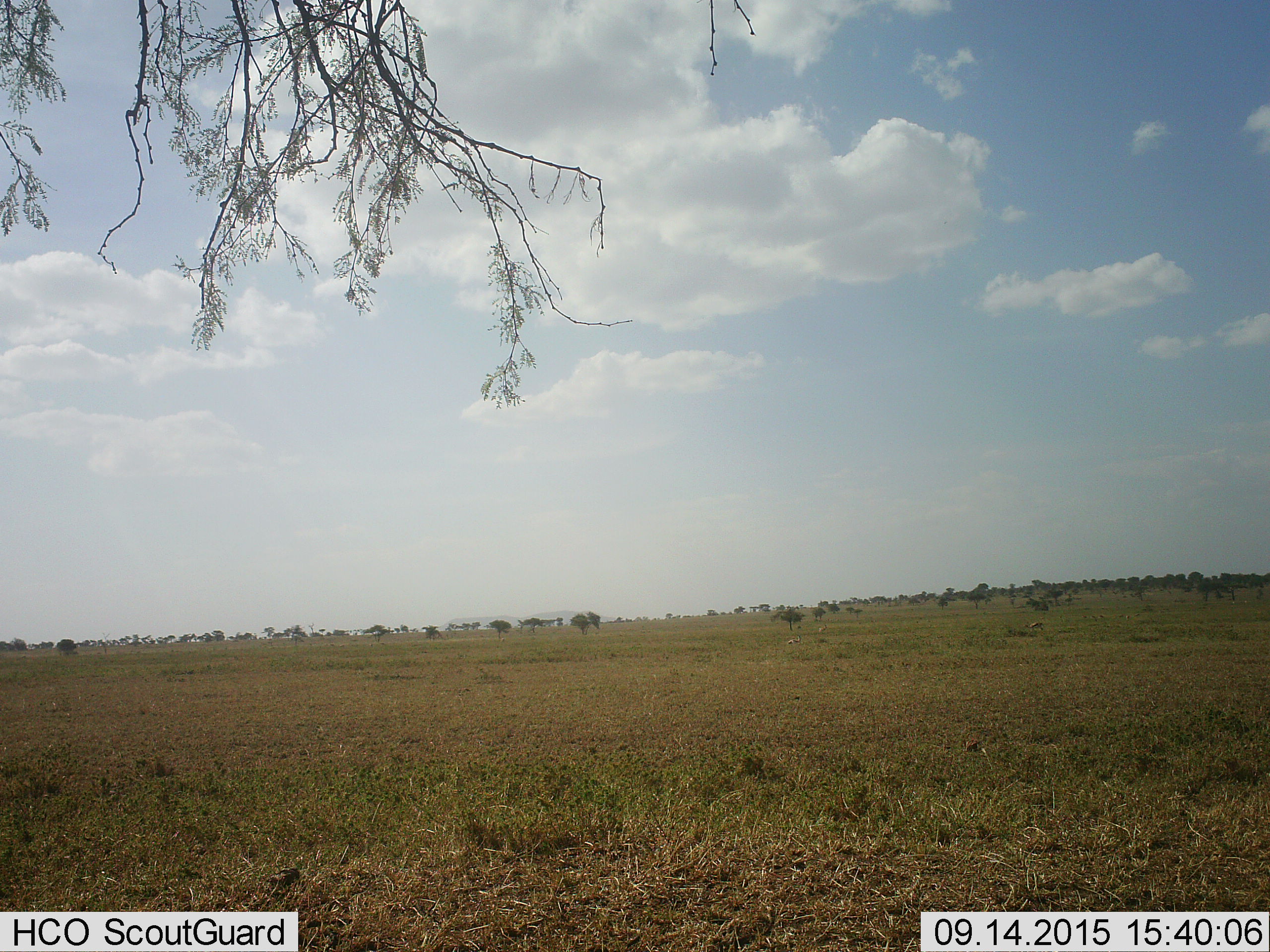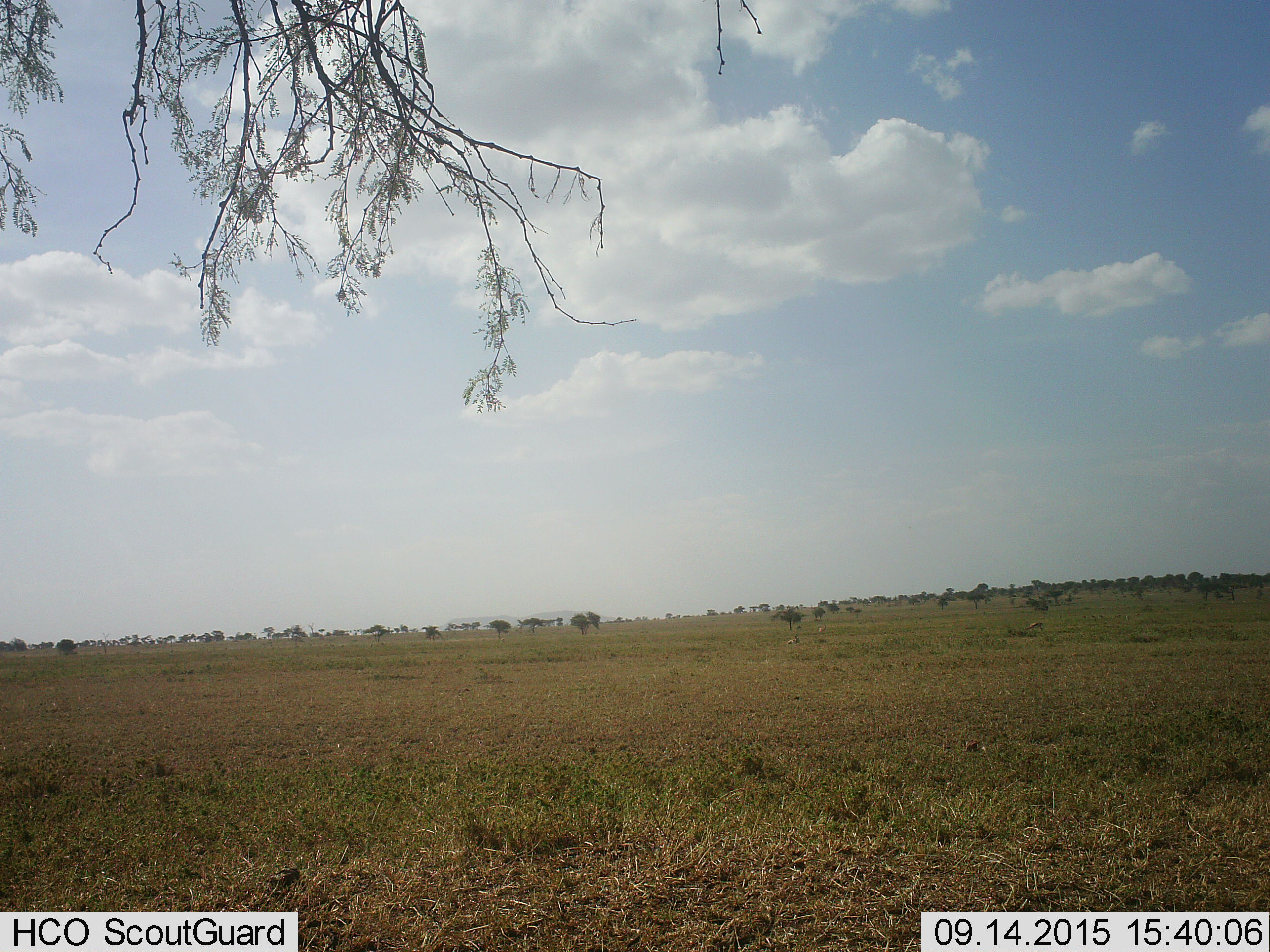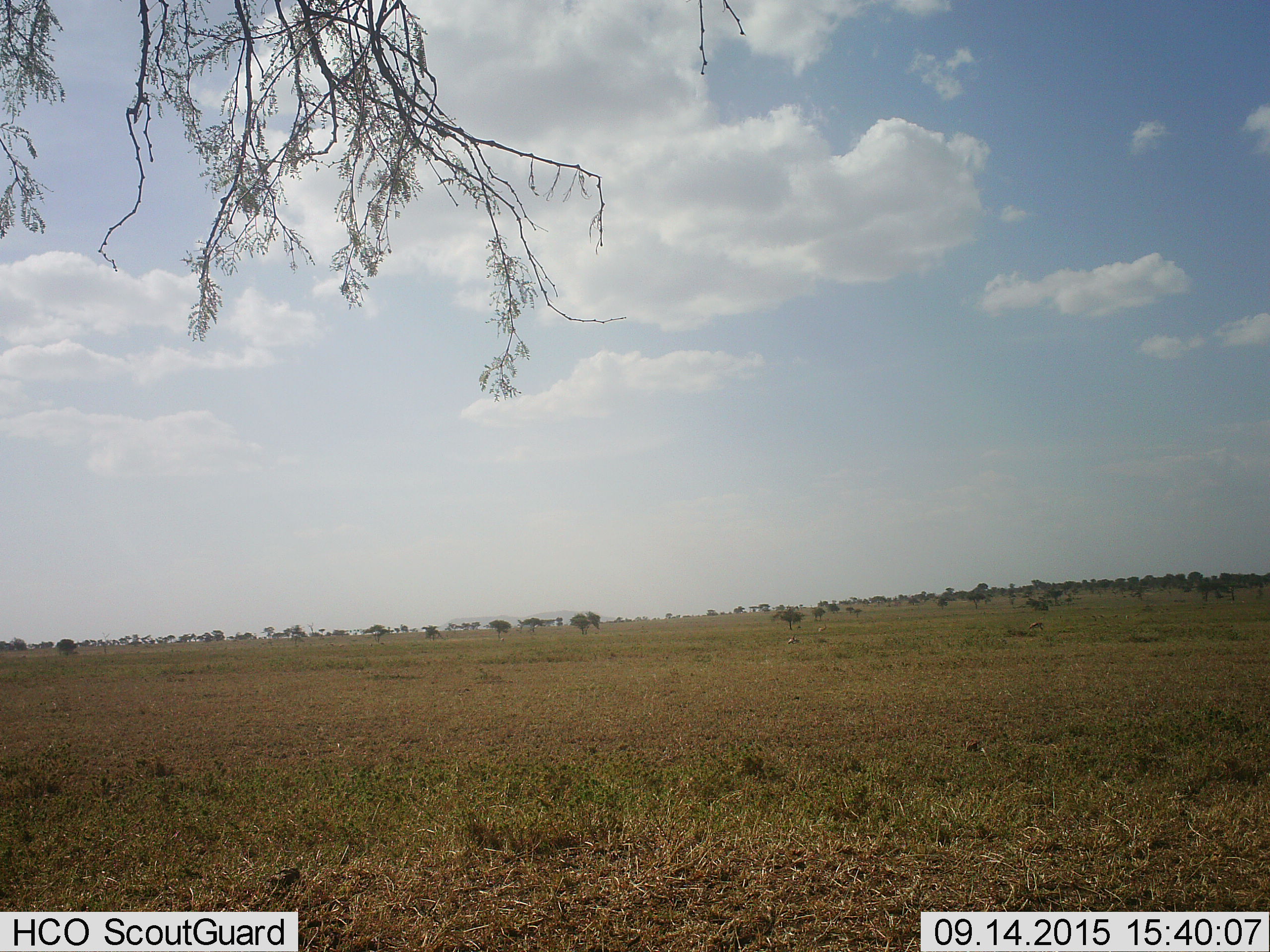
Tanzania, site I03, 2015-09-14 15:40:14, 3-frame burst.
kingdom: Animalia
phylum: Chordata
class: Mammalia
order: Artiodactyla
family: Bovidae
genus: Eudorcas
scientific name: Eudorcas thomsonii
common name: thomson's gazelle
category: gazellethomsons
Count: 3.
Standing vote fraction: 33%.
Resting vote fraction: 100%.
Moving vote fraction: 0%.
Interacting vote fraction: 0%.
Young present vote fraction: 0%.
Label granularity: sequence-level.